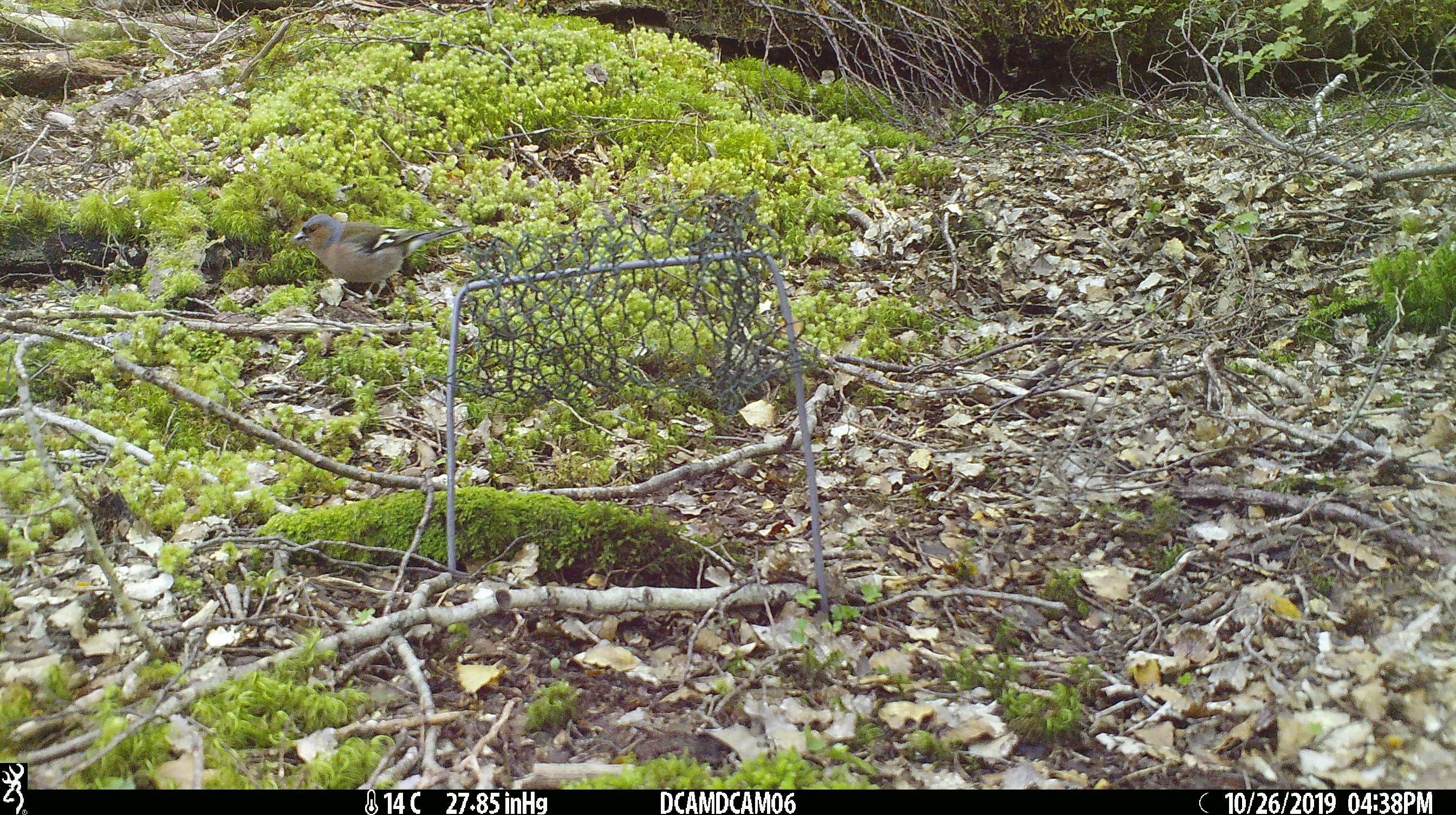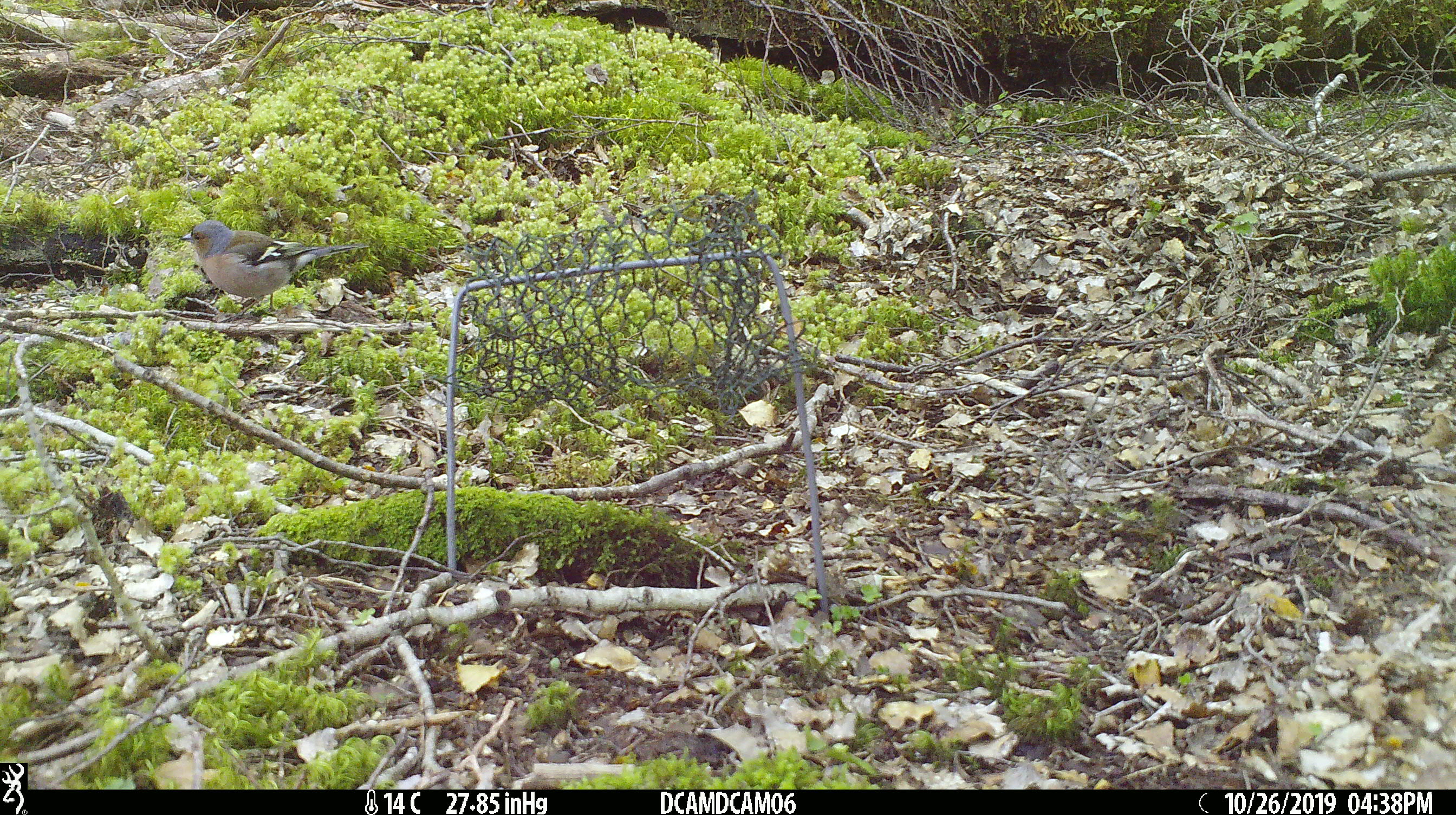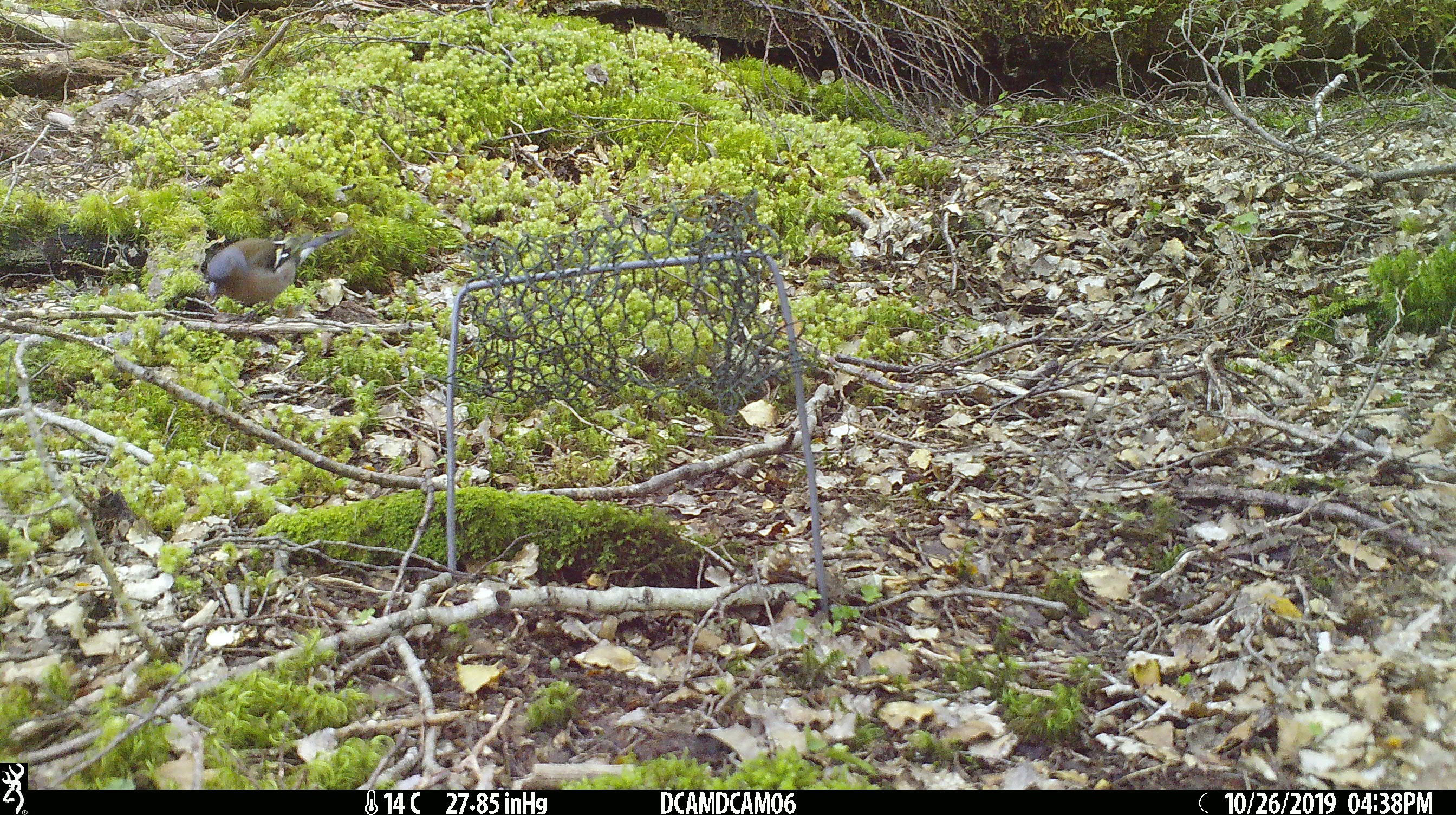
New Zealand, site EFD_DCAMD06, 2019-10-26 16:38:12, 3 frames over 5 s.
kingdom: Animalia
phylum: Chordata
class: Aves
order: Passeriformes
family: Fringillidae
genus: Fringilla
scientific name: Fringilla coelebs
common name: common chaffinch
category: chaffinch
Chaffinch (common chaffinch) (Fringilla coelebs).